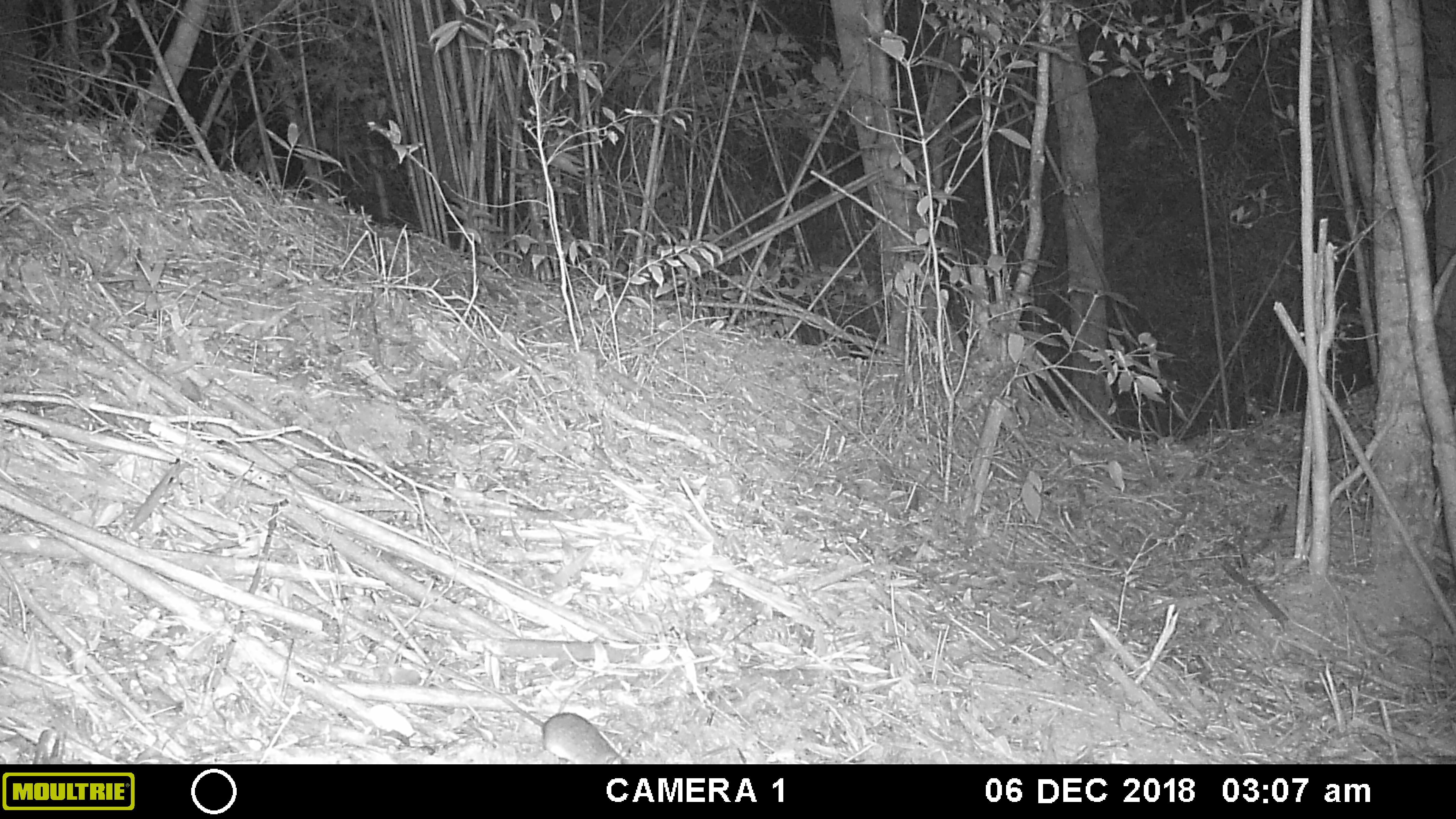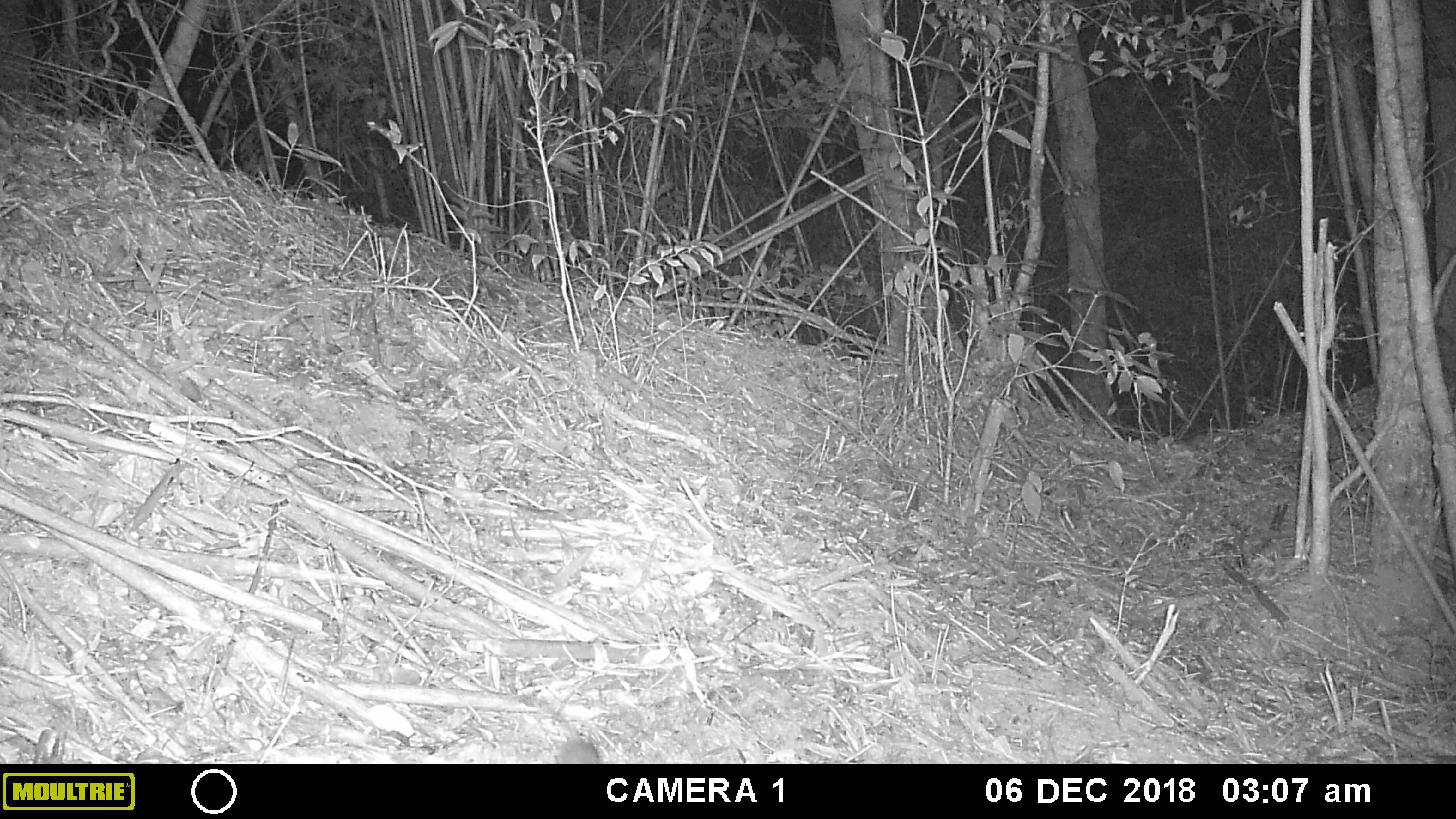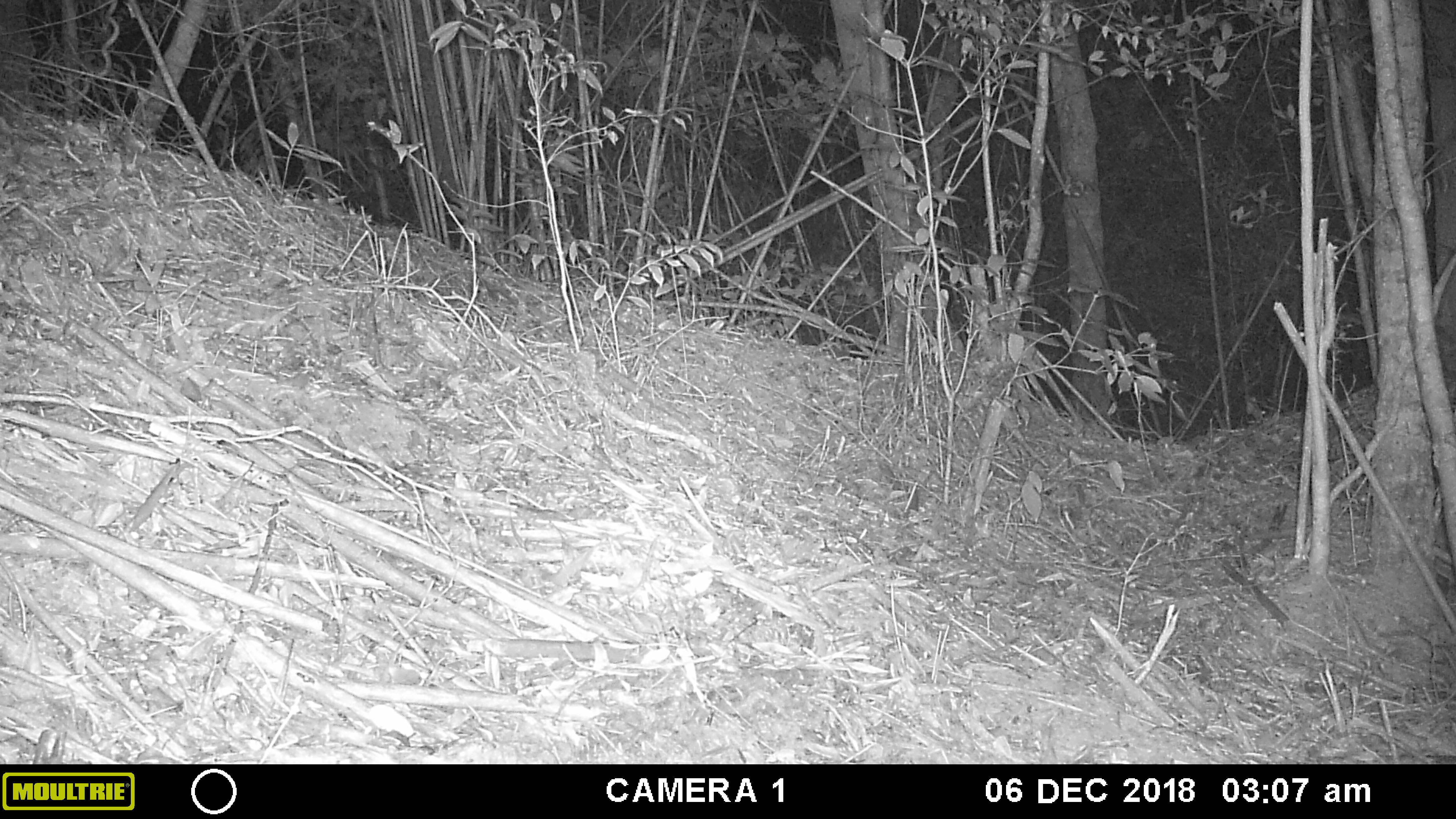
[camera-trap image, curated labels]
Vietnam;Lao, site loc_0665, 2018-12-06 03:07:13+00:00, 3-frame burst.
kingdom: Animalia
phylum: Chordata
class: Mammalia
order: Rodentia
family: Muridae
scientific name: Muridae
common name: old-world mice and rats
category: unidentified murid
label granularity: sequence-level